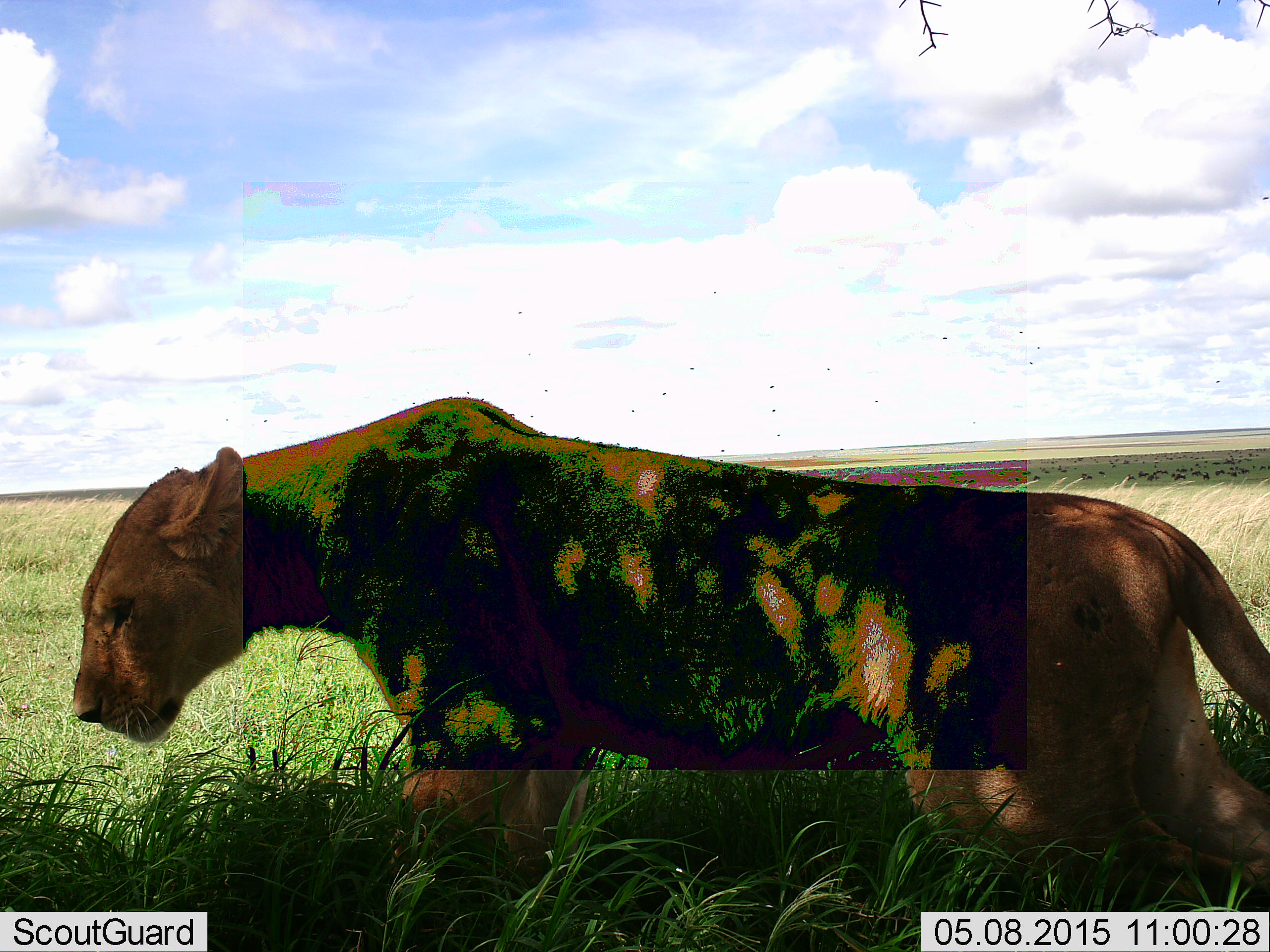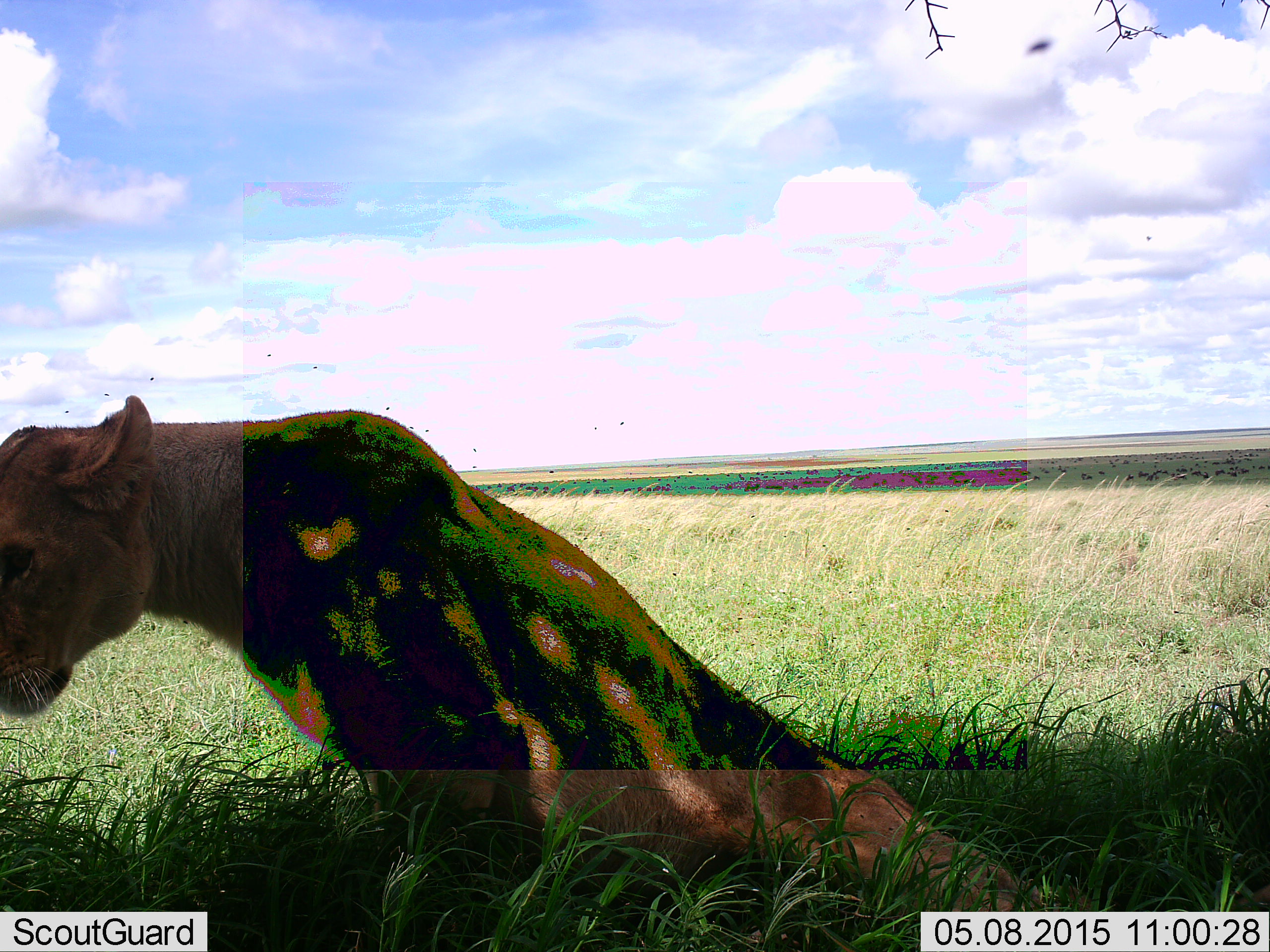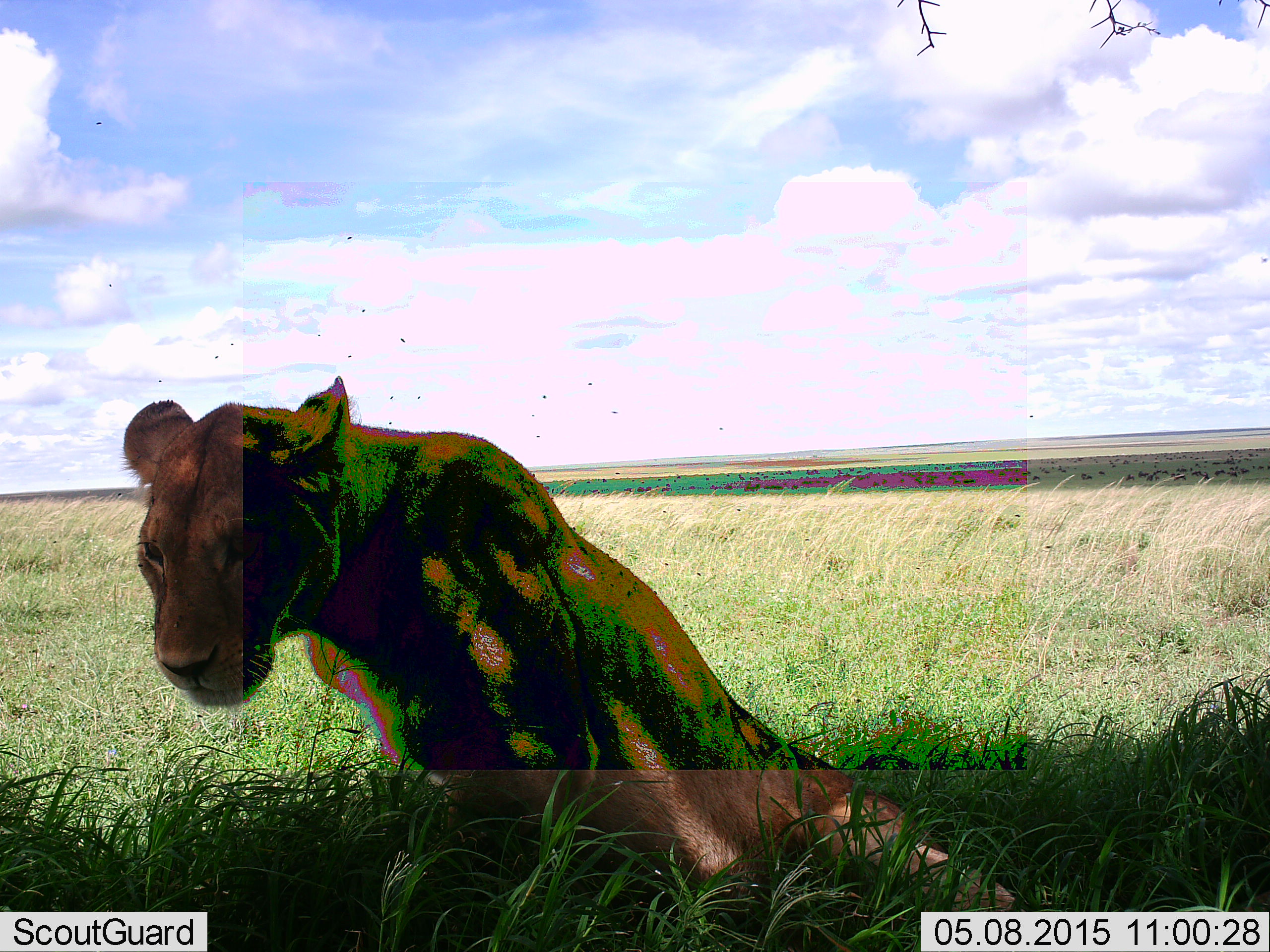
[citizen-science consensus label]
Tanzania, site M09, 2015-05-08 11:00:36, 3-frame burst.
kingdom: Animalia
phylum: Chordata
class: Mammalia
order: Carnivora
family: Felidae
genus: Panthera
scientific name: Panthera leo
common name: lion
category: lionfemale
Lionfemale (lion) (Panthera leo), count 1. Behavior (volunteer vote fractions): standing 9%, resting 91%, moving 18%, interacting 0%. Young present (vote fraction): 0%. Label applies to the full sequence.